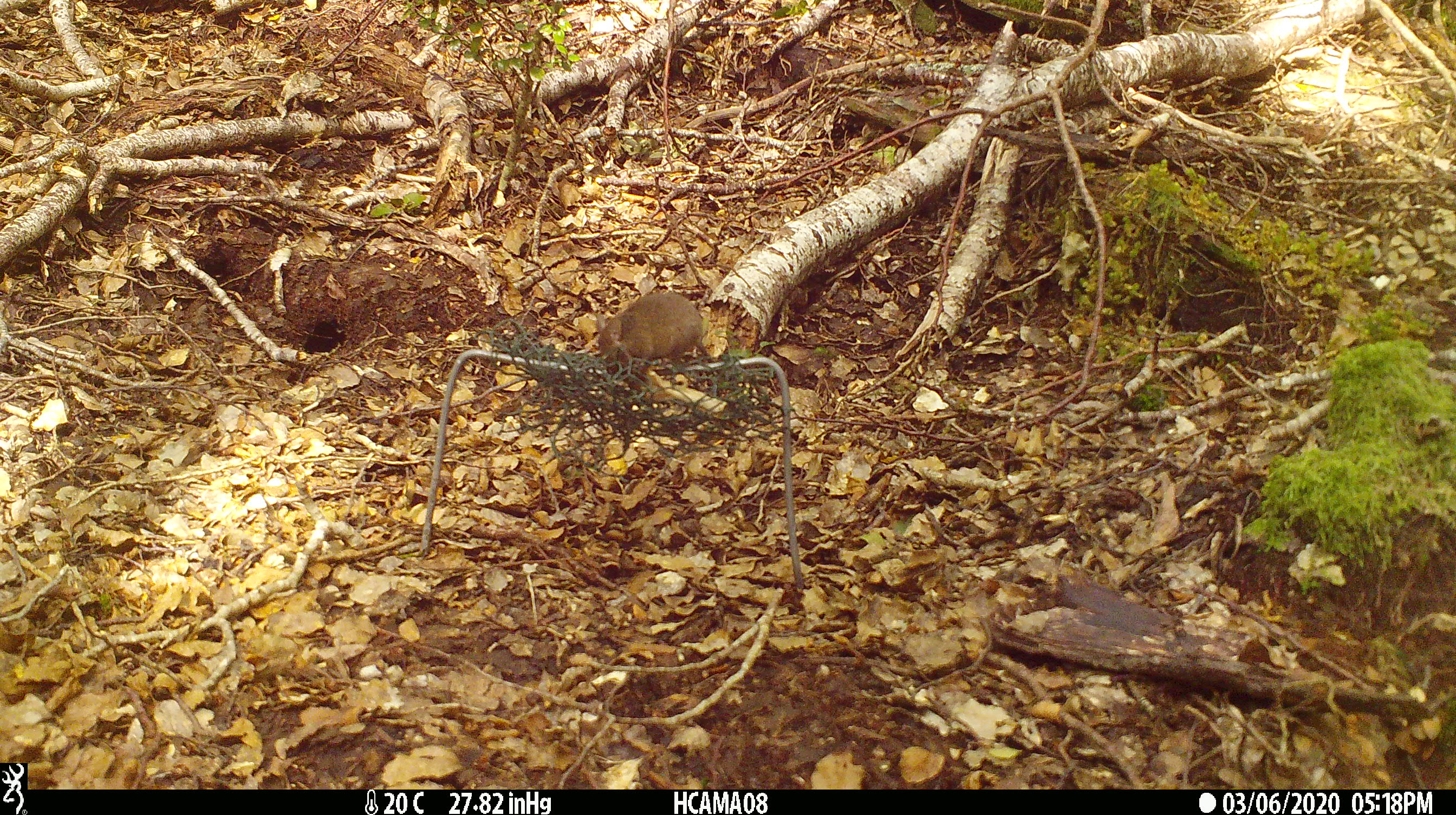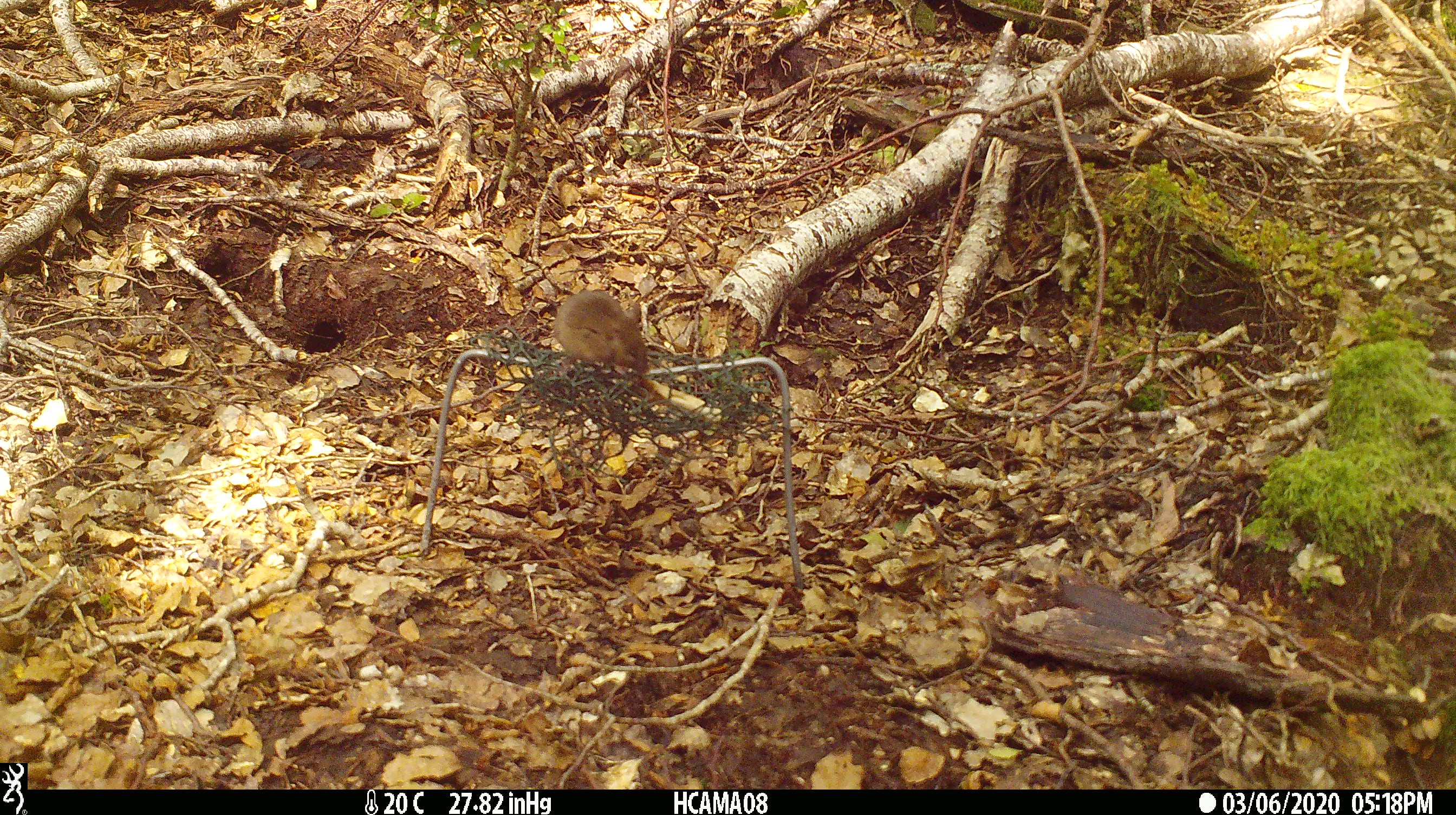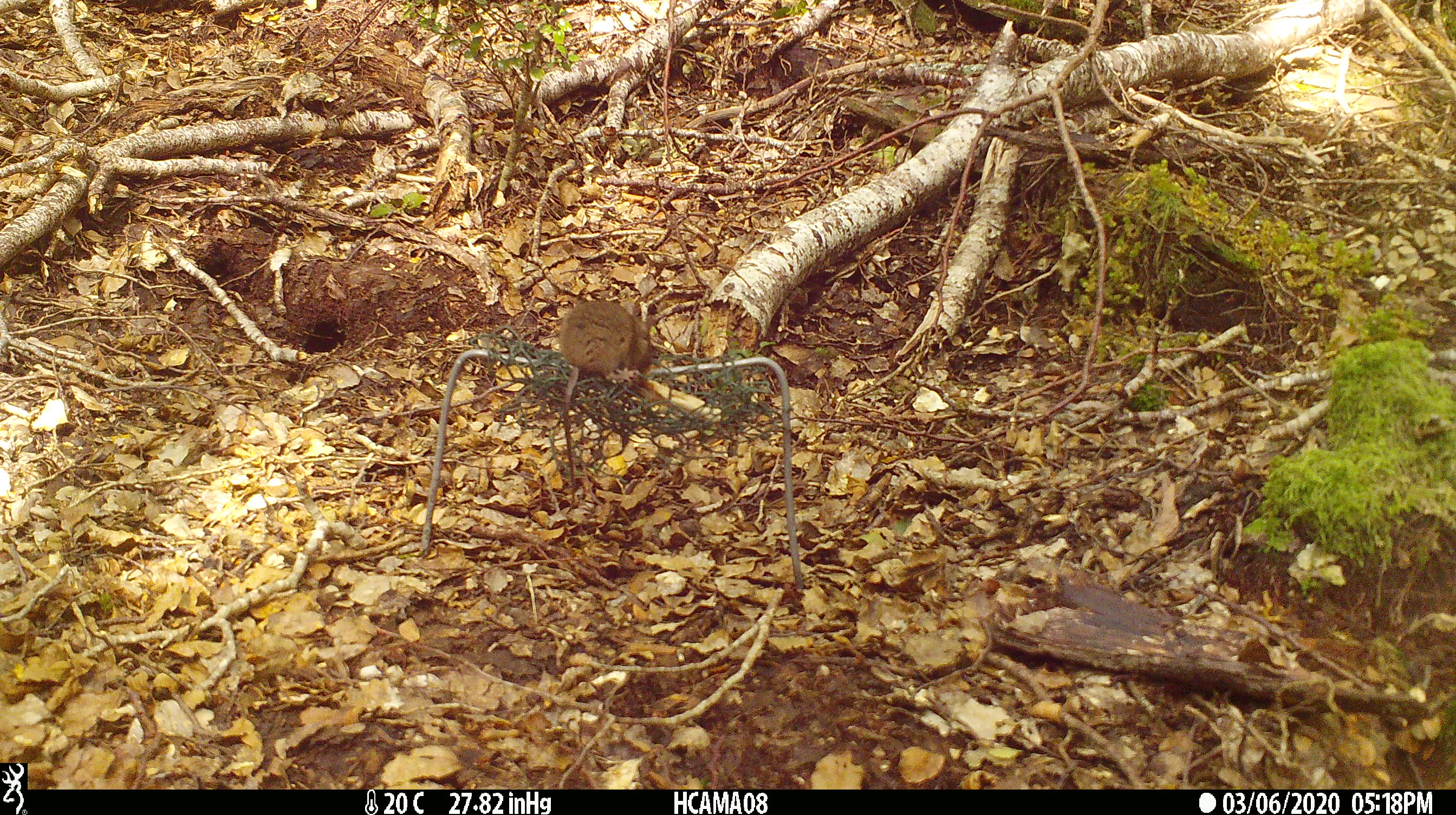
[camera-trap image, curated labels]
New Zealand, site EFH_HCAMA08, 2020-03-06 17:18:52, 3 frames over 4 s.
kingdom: Animalia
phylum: Chordata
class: Mammalia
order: Rodentia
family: Muridae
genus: Mus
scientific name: Mus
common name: mouse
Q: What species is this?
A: Mouse (Mus).